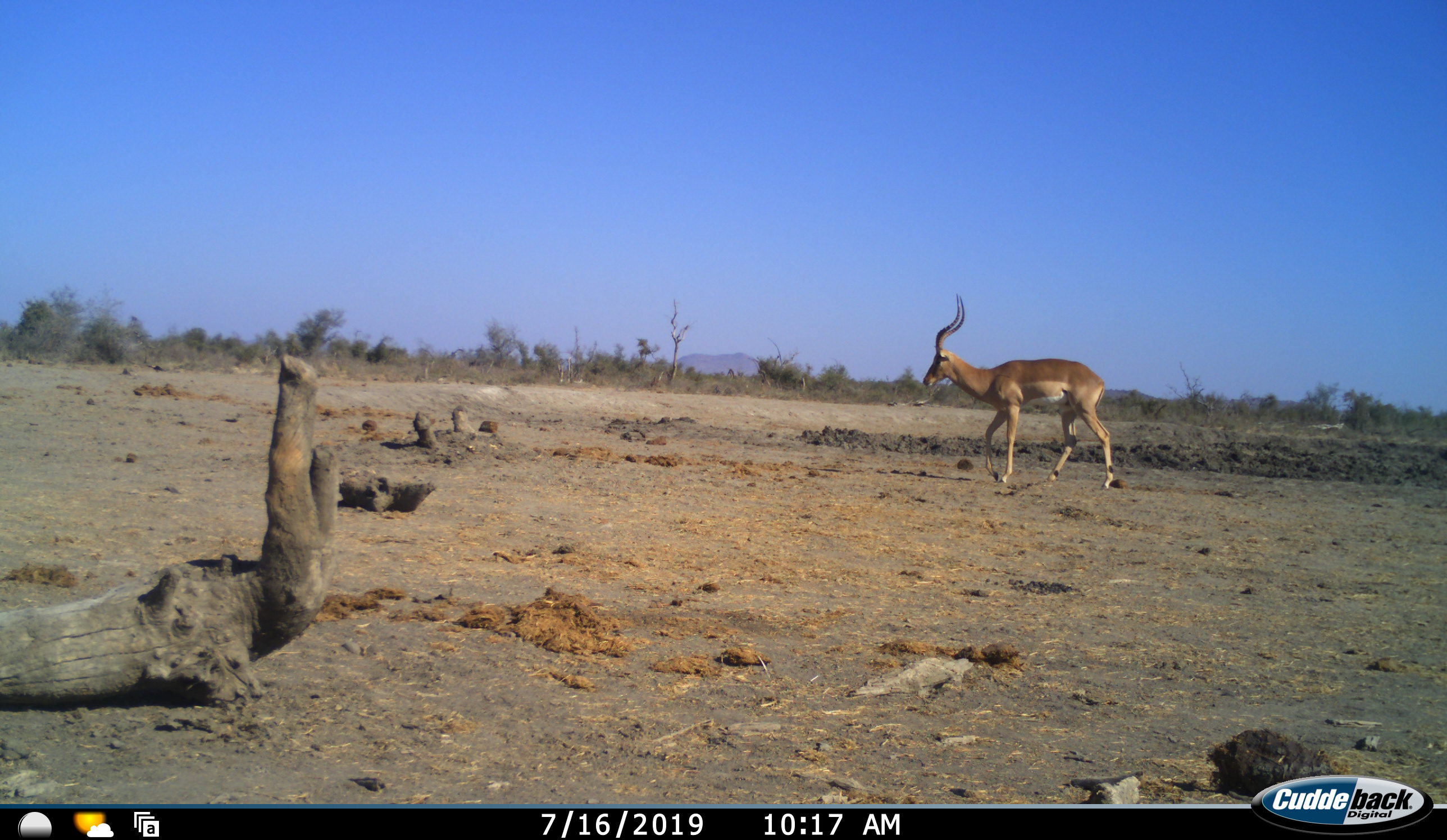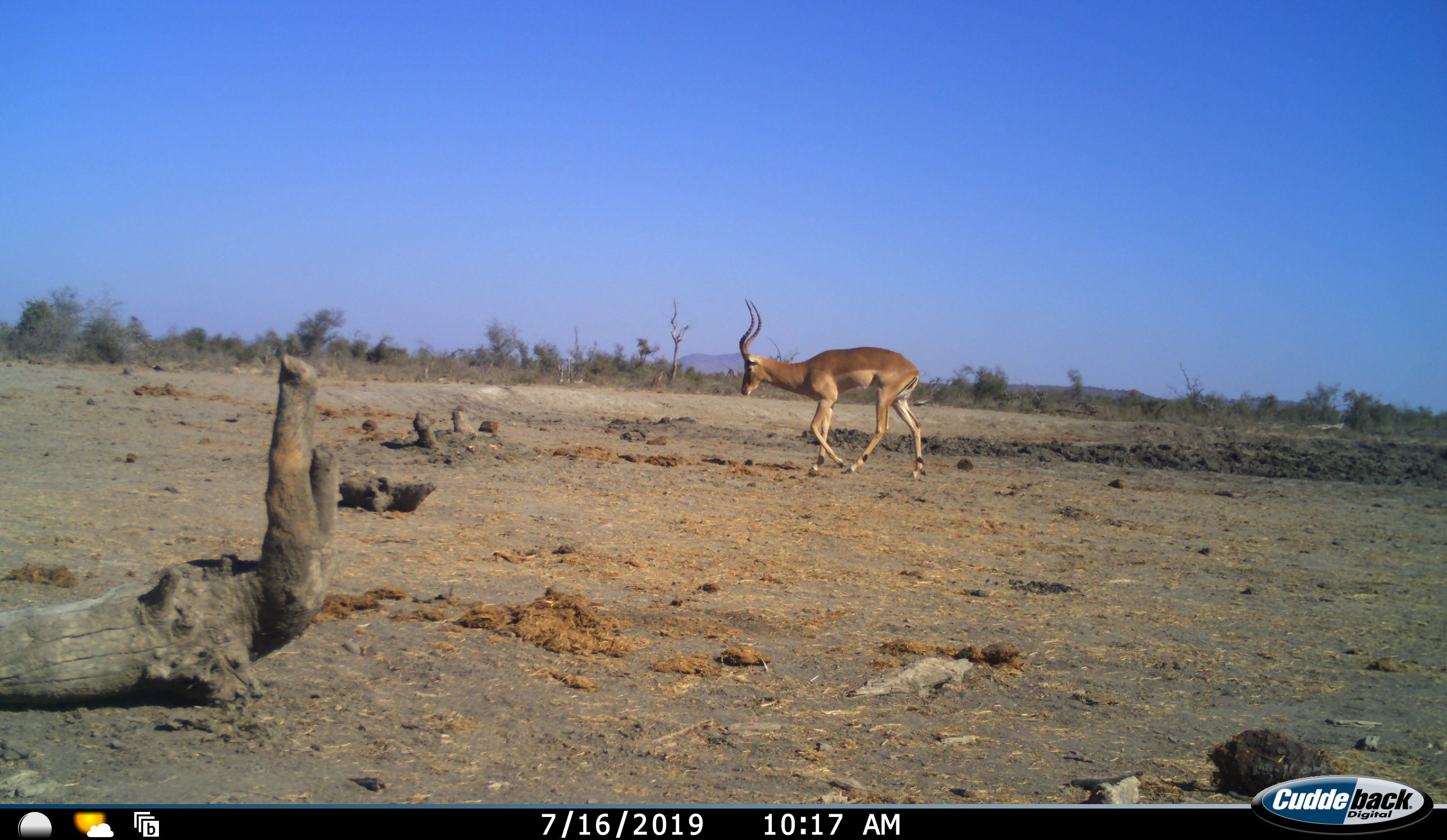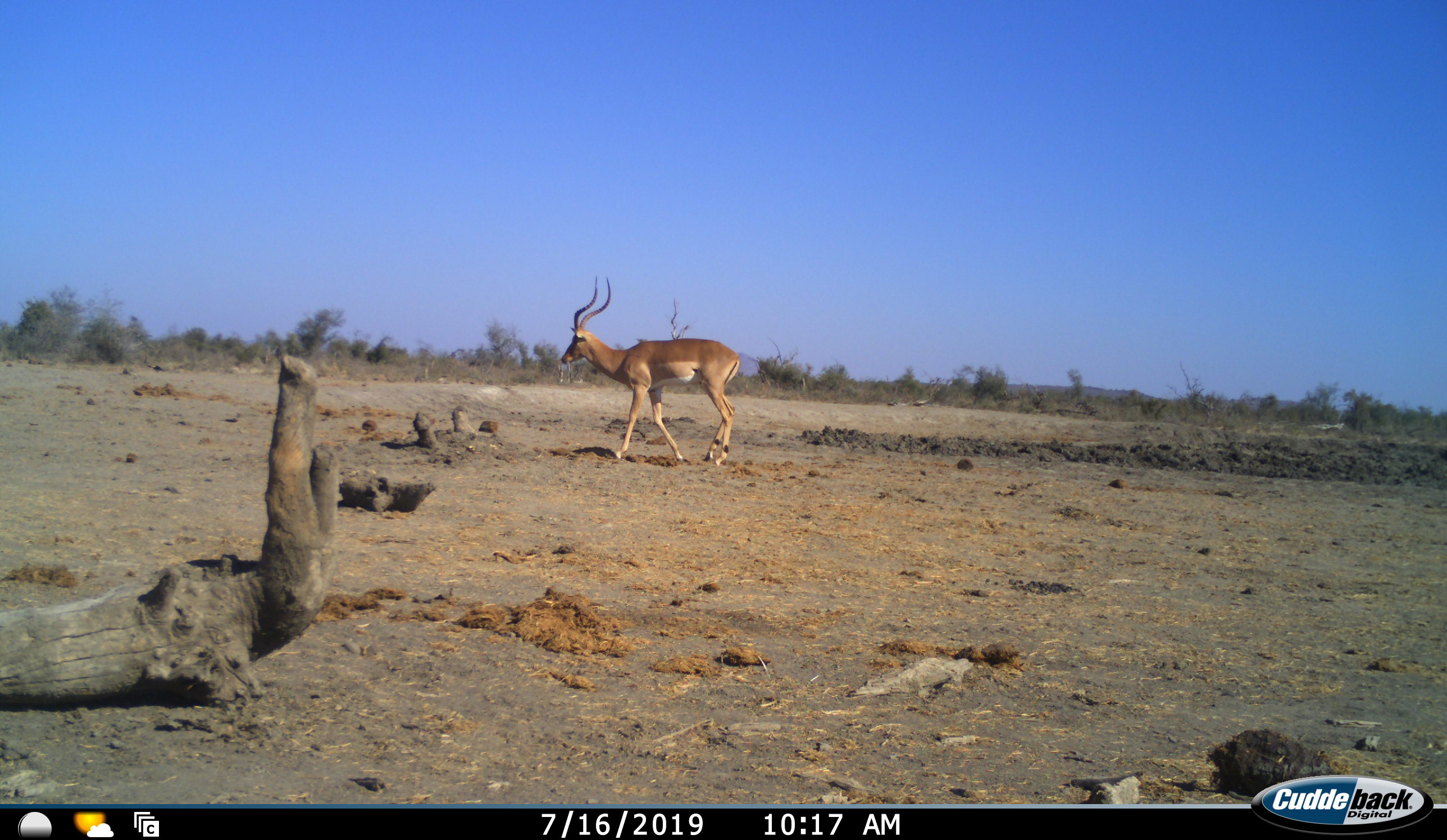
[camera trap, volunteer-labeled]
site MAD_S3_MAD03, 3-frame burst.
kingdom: Animalia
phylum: Chordata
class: Mammalia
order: Artiodactyla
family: Bovidae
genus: Aepyceros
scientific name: Aepyceros melampus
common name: impala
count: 1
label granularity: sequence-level